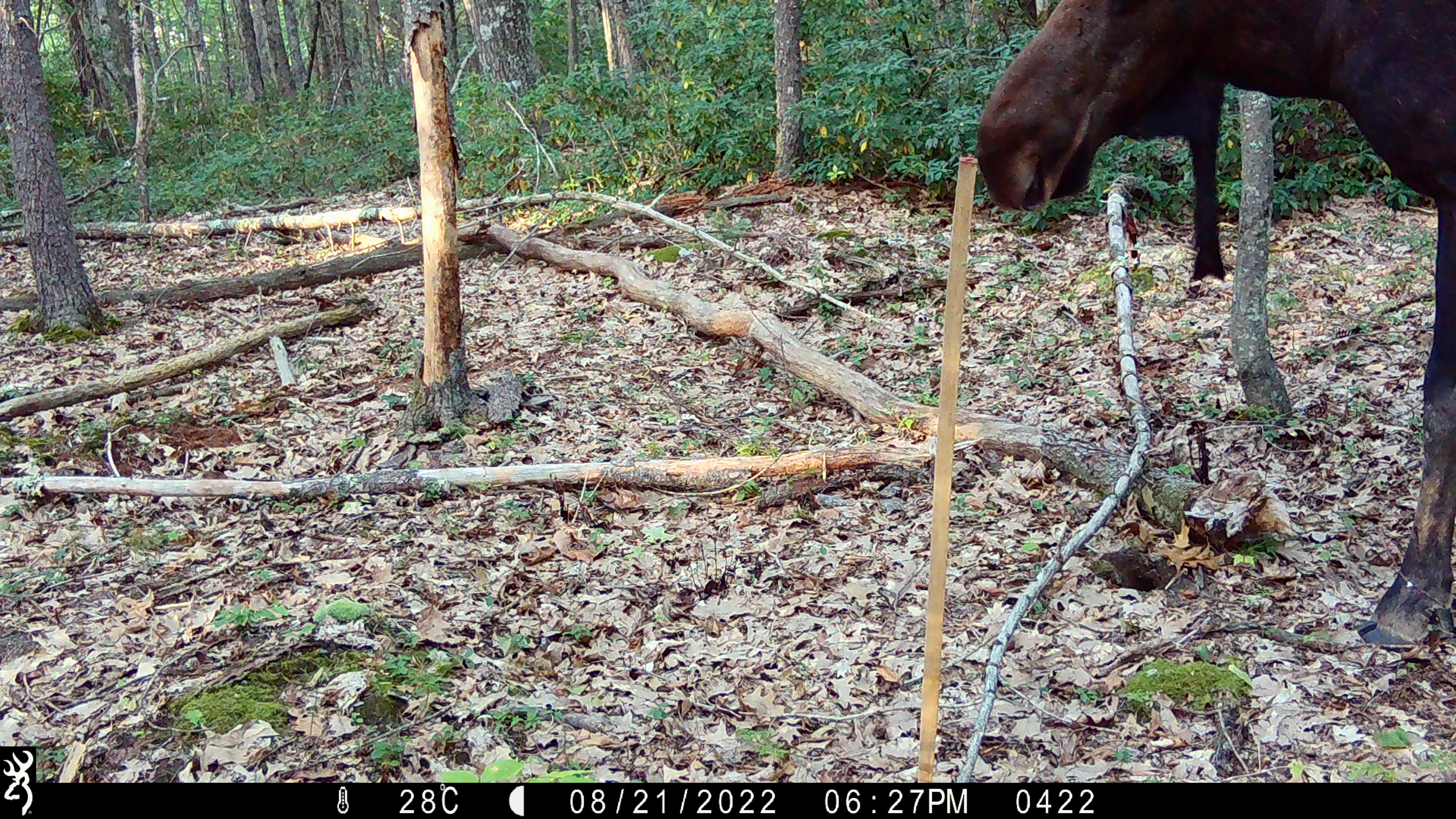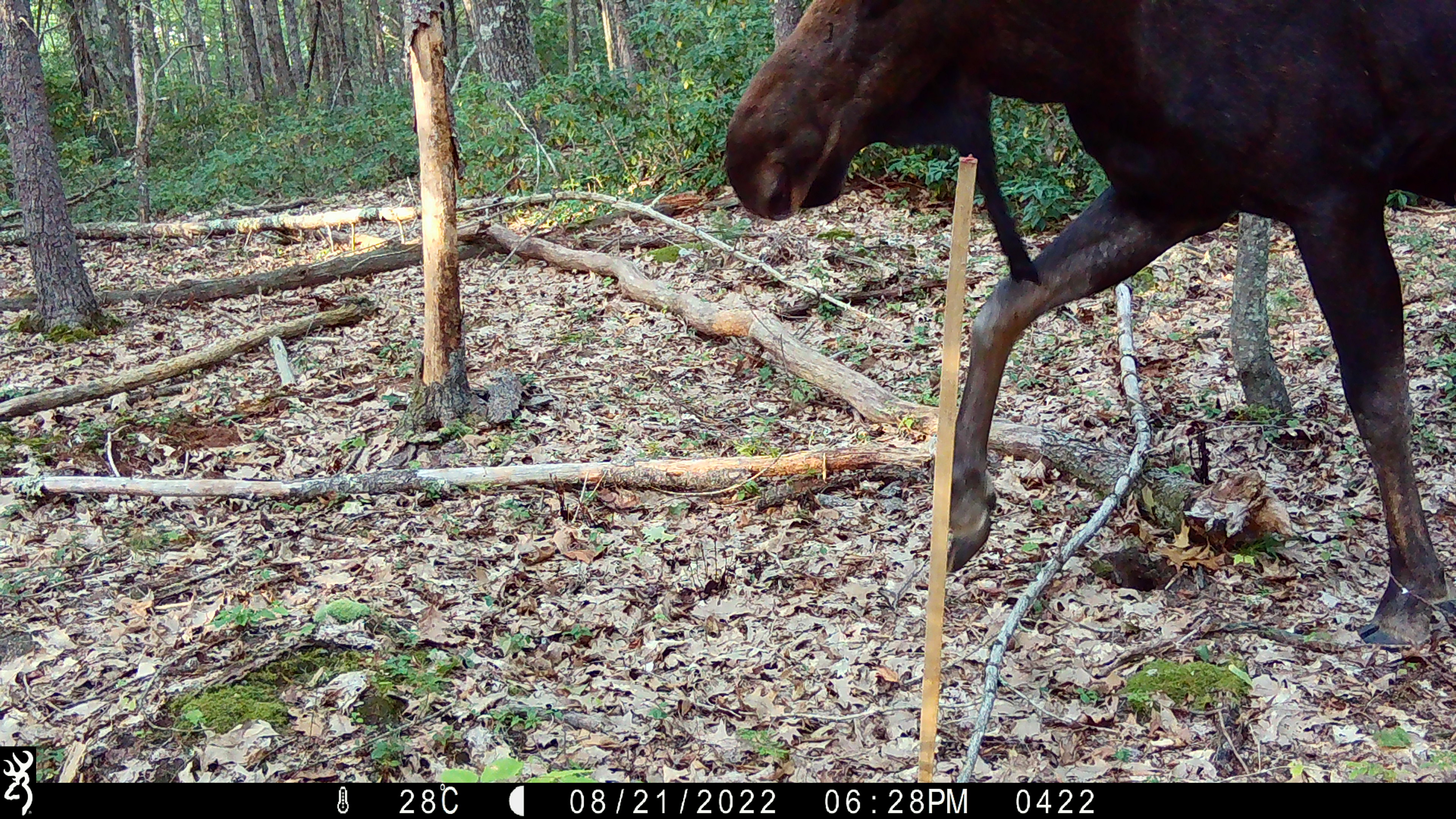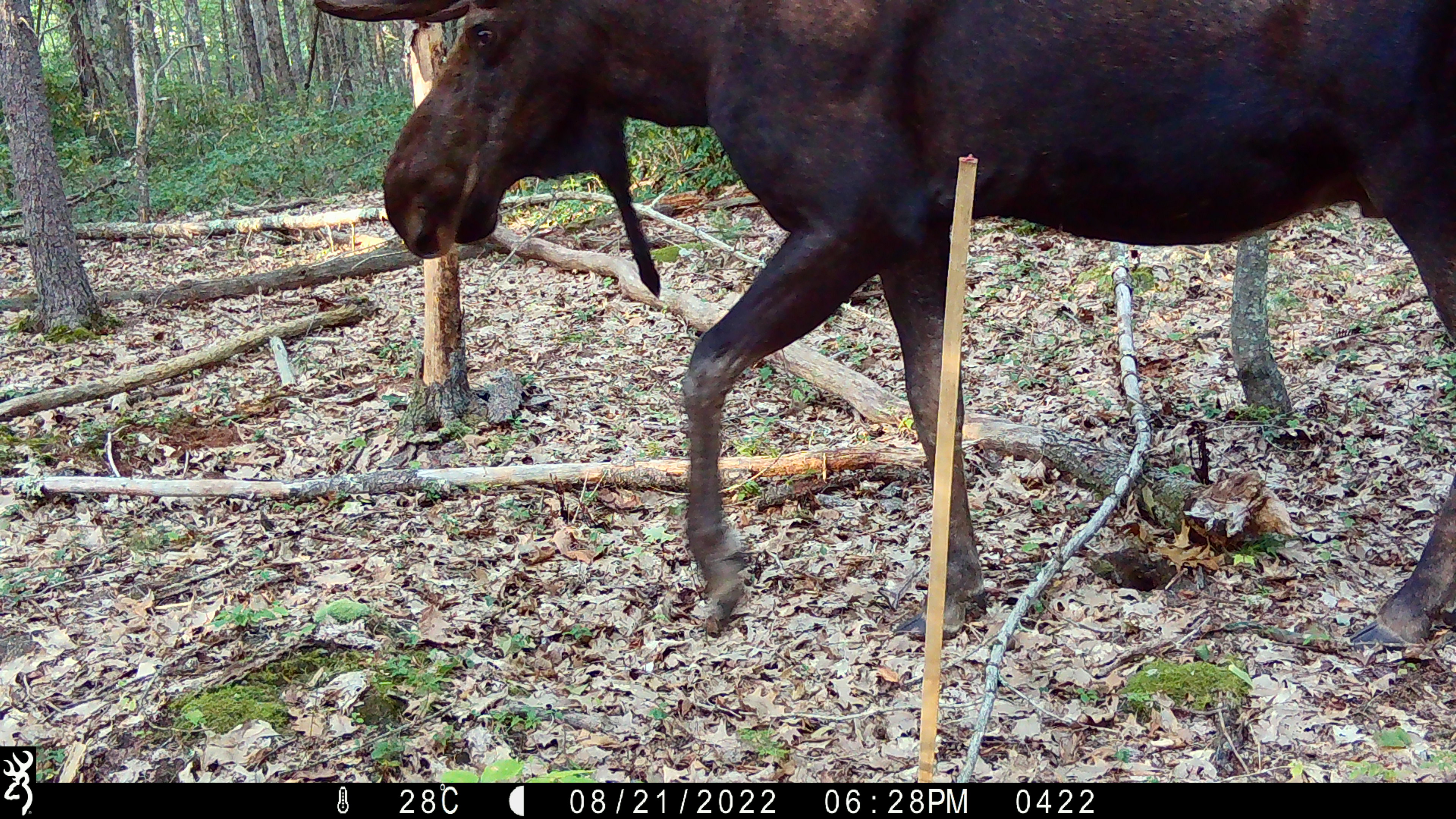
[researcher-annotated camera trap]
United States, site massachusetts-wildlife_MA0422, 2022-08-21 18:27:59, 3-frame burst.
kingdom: Animalia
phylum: Chordata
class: Mammalia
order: Artiodactyla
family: Cervidae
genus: Alces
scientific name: Alces alces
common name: moose